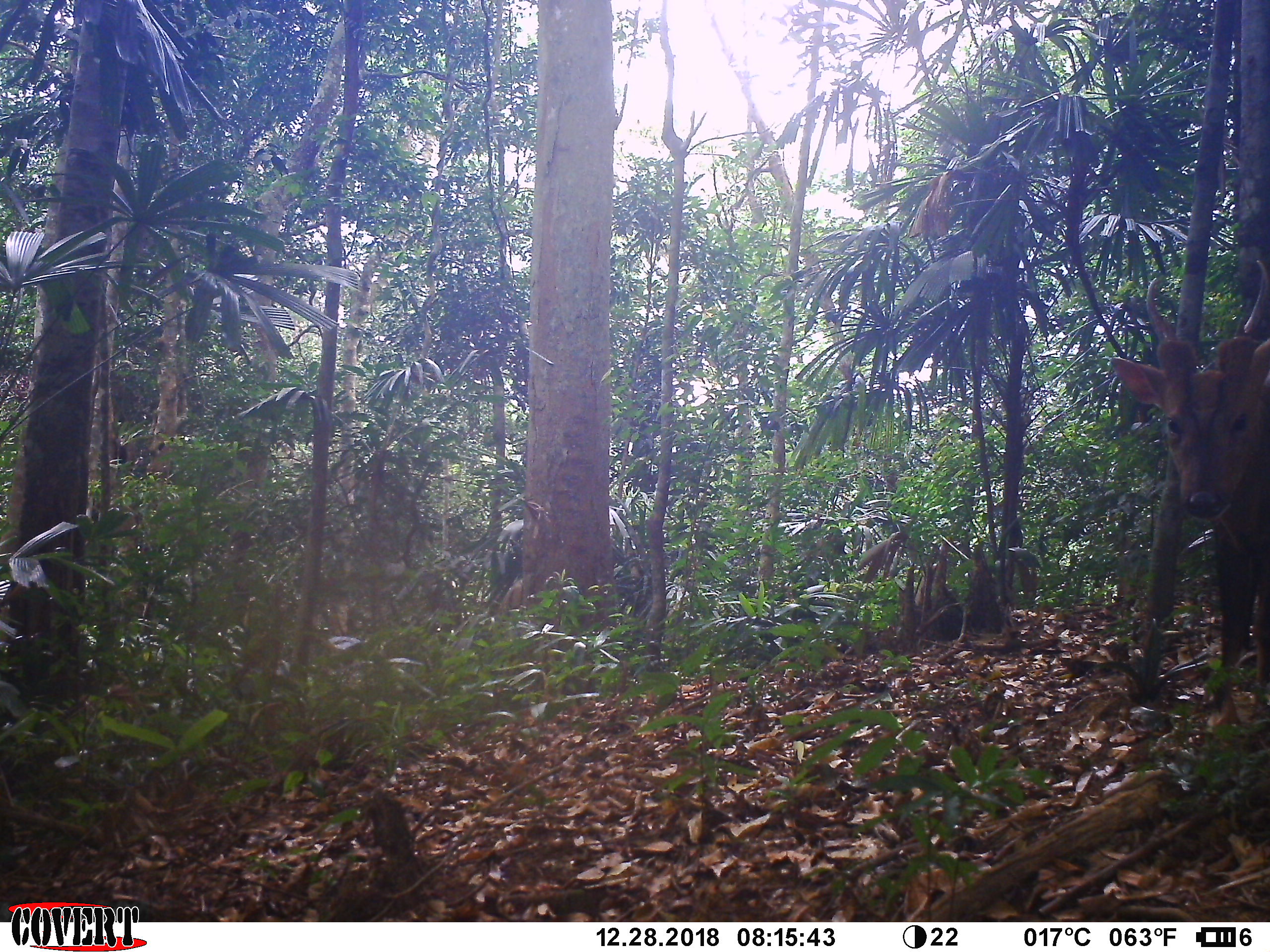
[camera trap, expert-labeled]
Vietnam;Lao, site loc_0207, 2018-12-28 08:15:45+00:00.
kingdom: Animalia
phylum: Chordata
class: Mammalia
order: Artiodactyla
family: Cervidae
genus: Muntiacus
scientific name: Muntiacus vuquangensis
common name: large-antlered muntjac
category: large antlered muntjac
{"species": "large antlered muntjac (large-antlered muntjac) (Muntiacus vuquangensis)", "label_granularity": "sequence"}